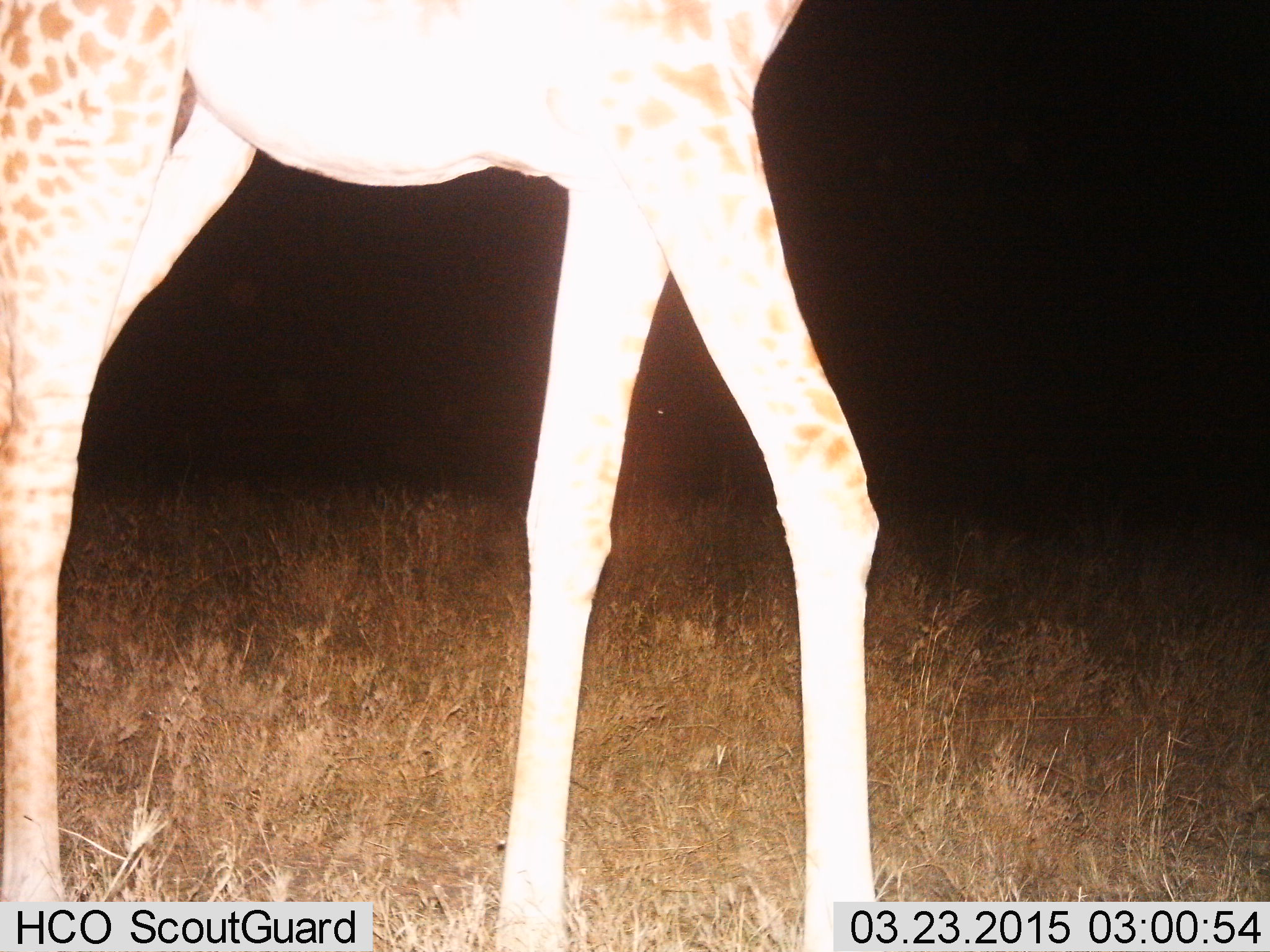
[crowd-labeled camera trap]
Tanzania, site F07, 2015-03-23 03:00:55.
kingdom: Animalia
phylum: Chordata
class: Mammalia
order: Artiodactyla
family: Giraffidae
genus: Giraffa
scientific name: Giraffa camelopardalis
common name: giraffe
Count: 1.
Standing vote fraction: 10%.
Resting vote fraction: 0%.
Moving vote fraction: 90%.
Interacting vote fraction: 0%.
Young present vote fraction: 10%.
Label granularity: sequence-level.